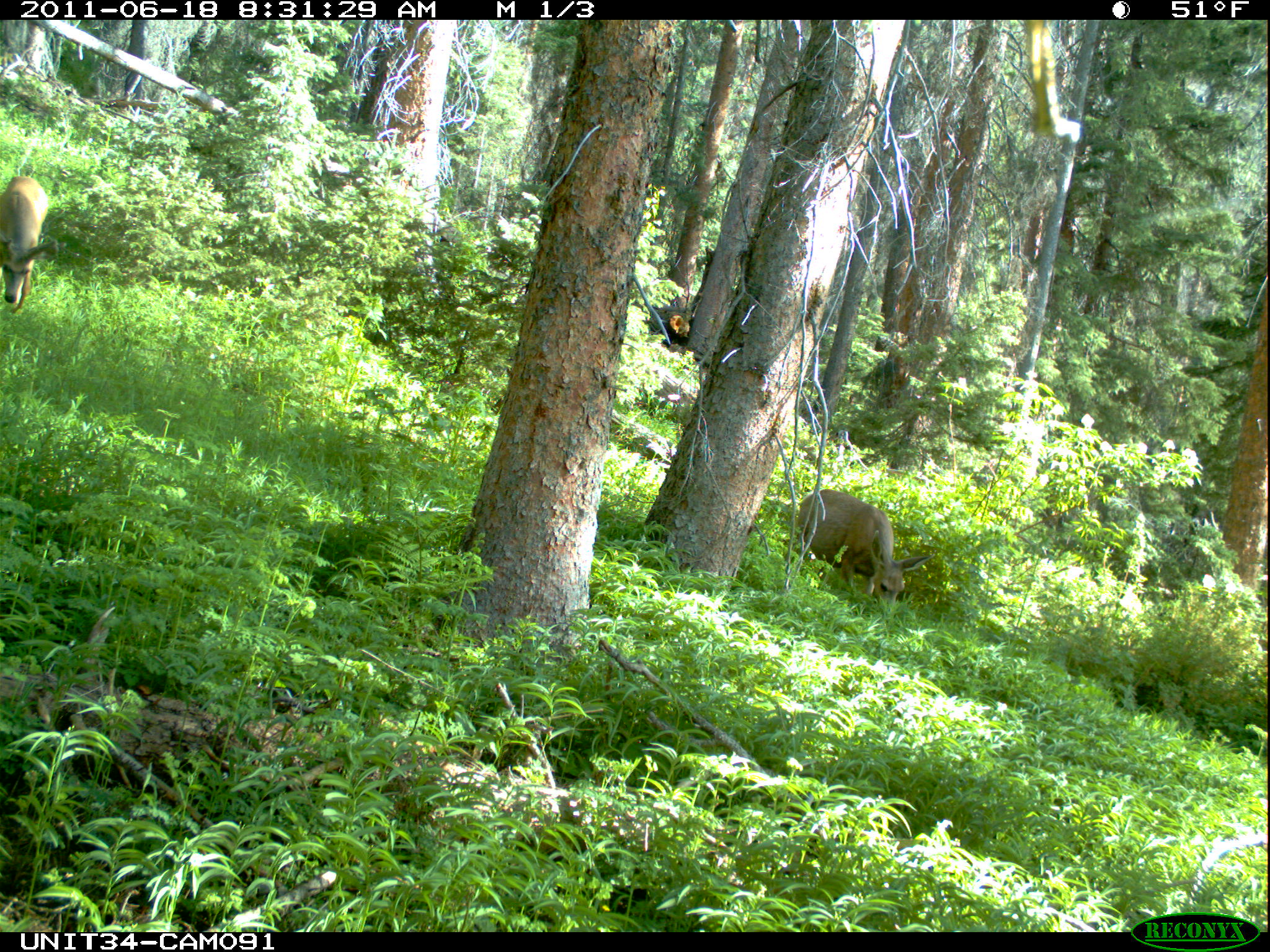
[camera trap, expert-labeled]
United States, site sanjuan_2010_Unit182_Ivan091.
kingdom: Animalia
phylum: Chordata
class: Mammalia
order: Artiodactyla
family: Cervidae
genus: Odocoileus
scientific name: Odocoileus hemionus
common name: mule deer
Odocoileus hemionus (mule deer).